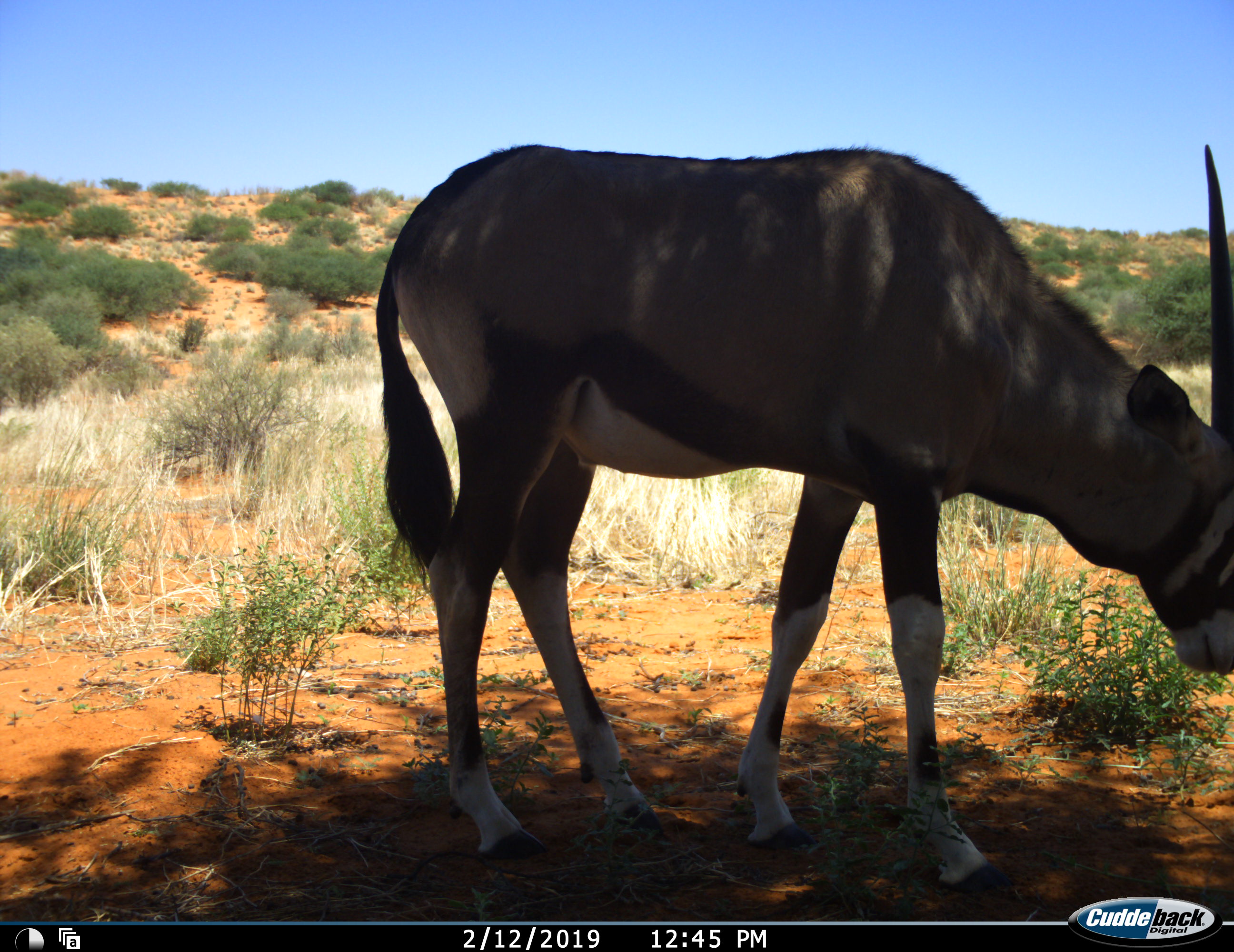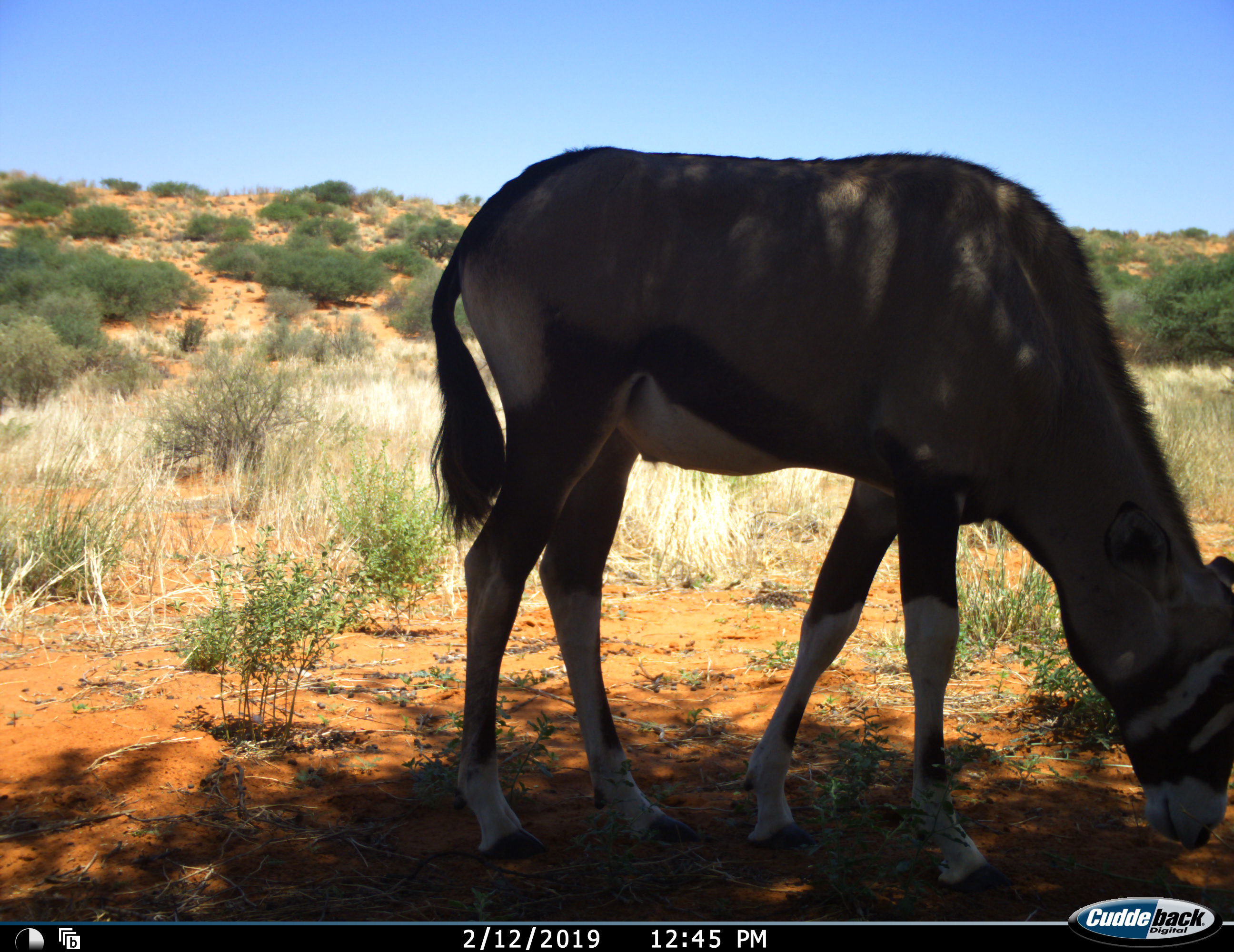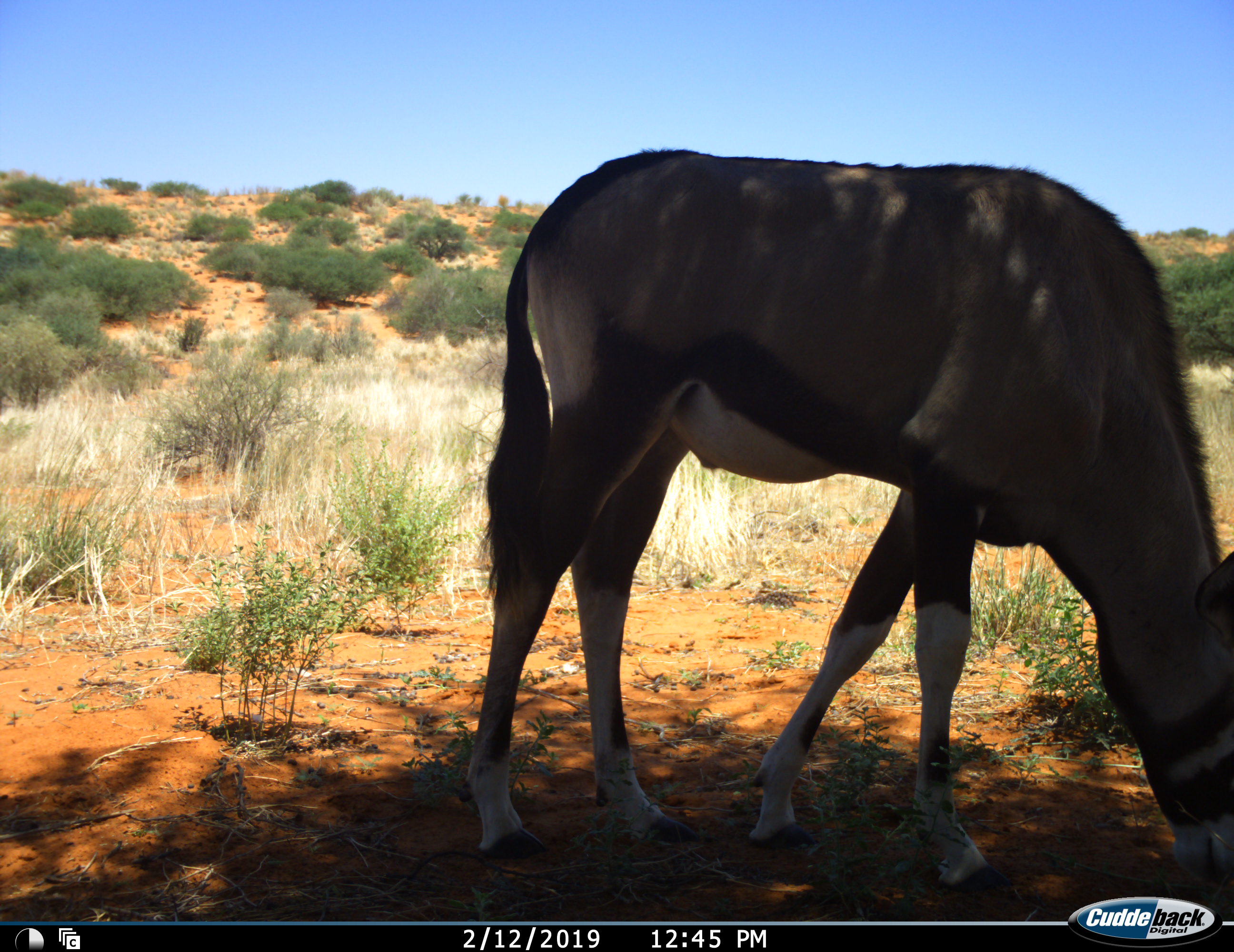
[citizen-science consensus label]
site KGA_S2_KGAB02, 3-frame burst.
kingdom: Animalia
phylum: Chordata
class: Mammalia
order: Artiodactyla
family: Bovidae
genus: Oryx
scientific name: Oryx gazella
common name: gemsbok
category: oryx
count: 1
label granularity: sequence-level